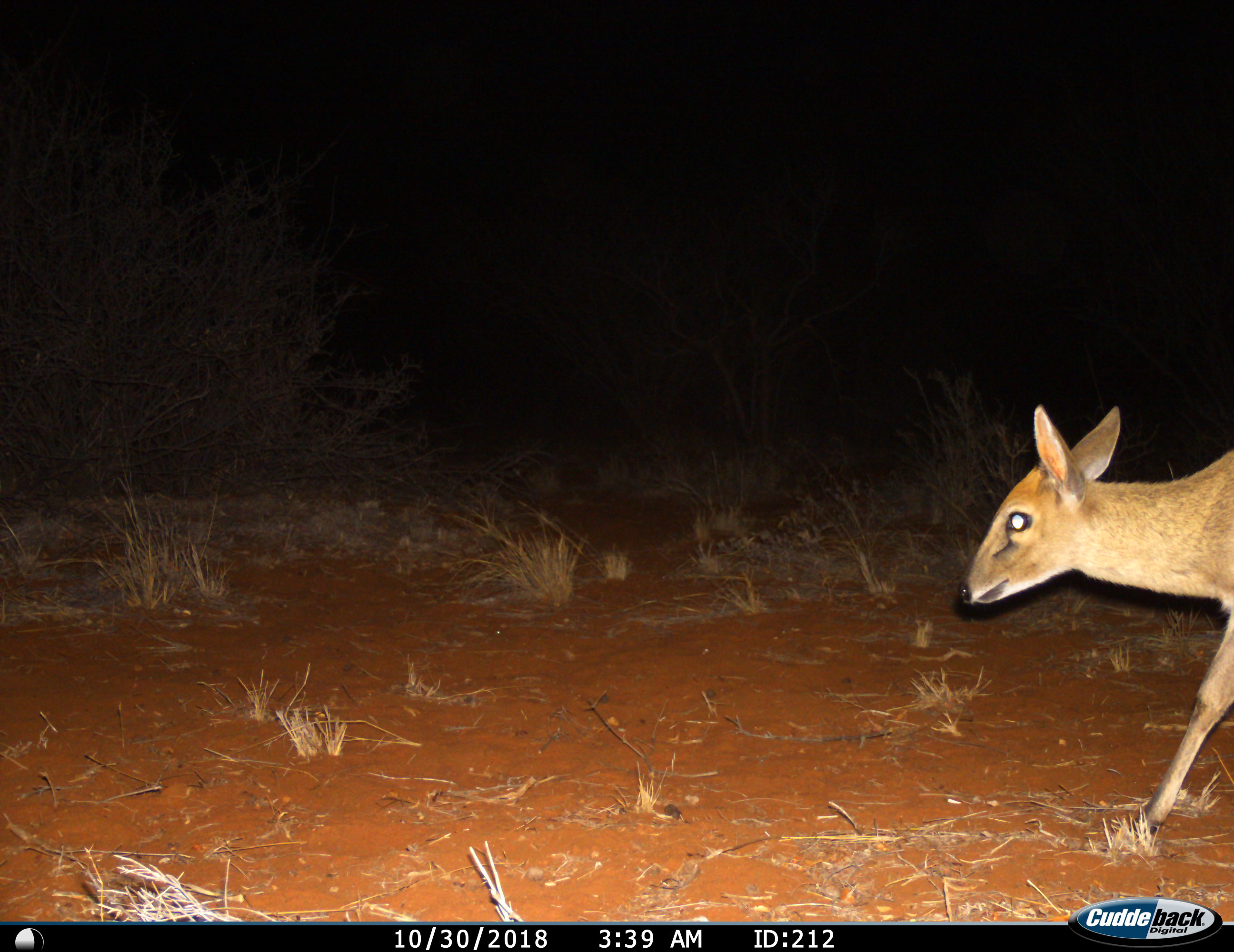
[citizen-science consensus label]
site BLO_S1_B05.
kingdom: Animalia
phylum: Chordata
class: Mammalia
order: Artiodactyla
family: Bovidae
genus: Nesotragus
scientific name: Nesotragus moschatus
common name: suni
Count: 1.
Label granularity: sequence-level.